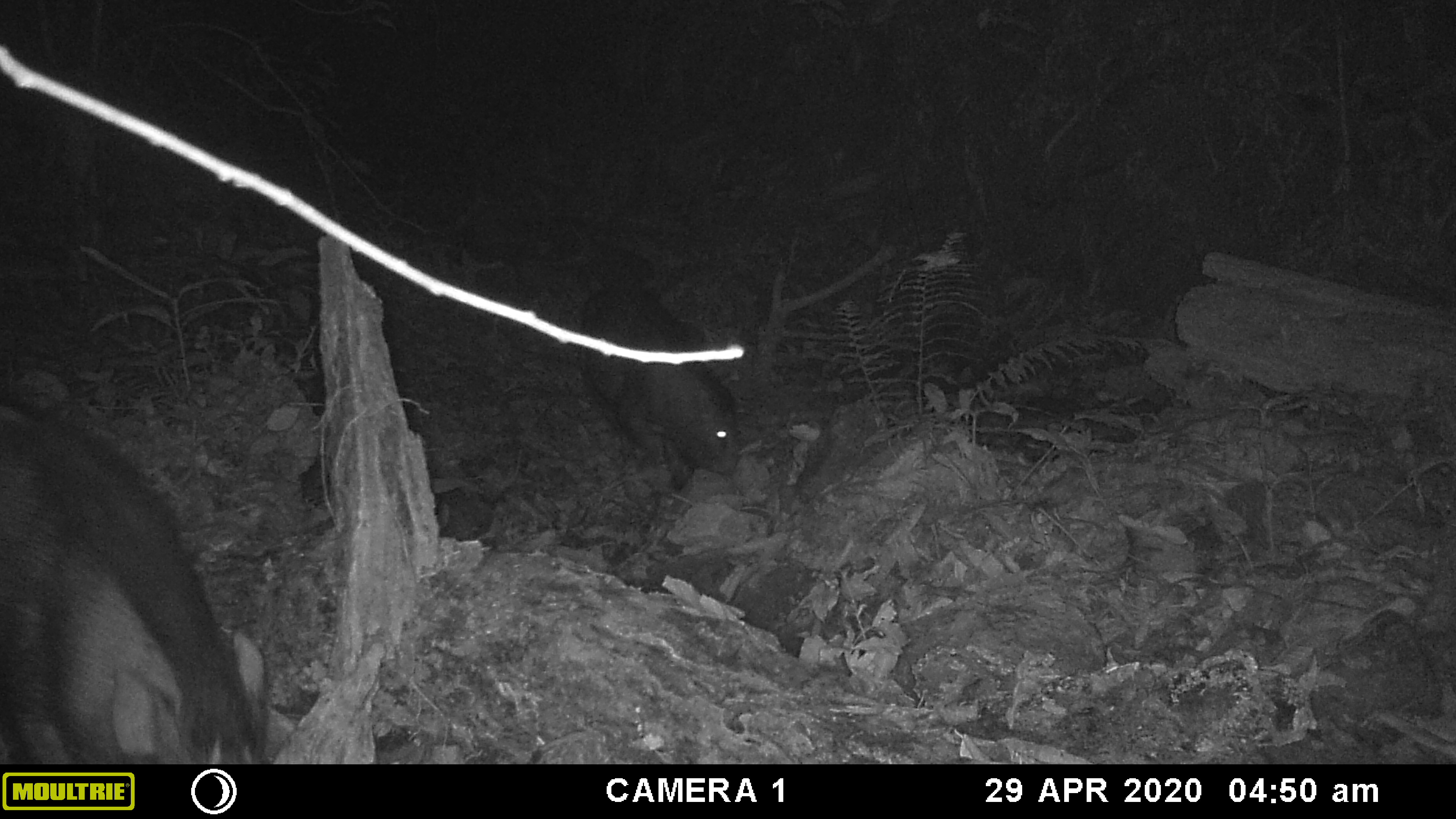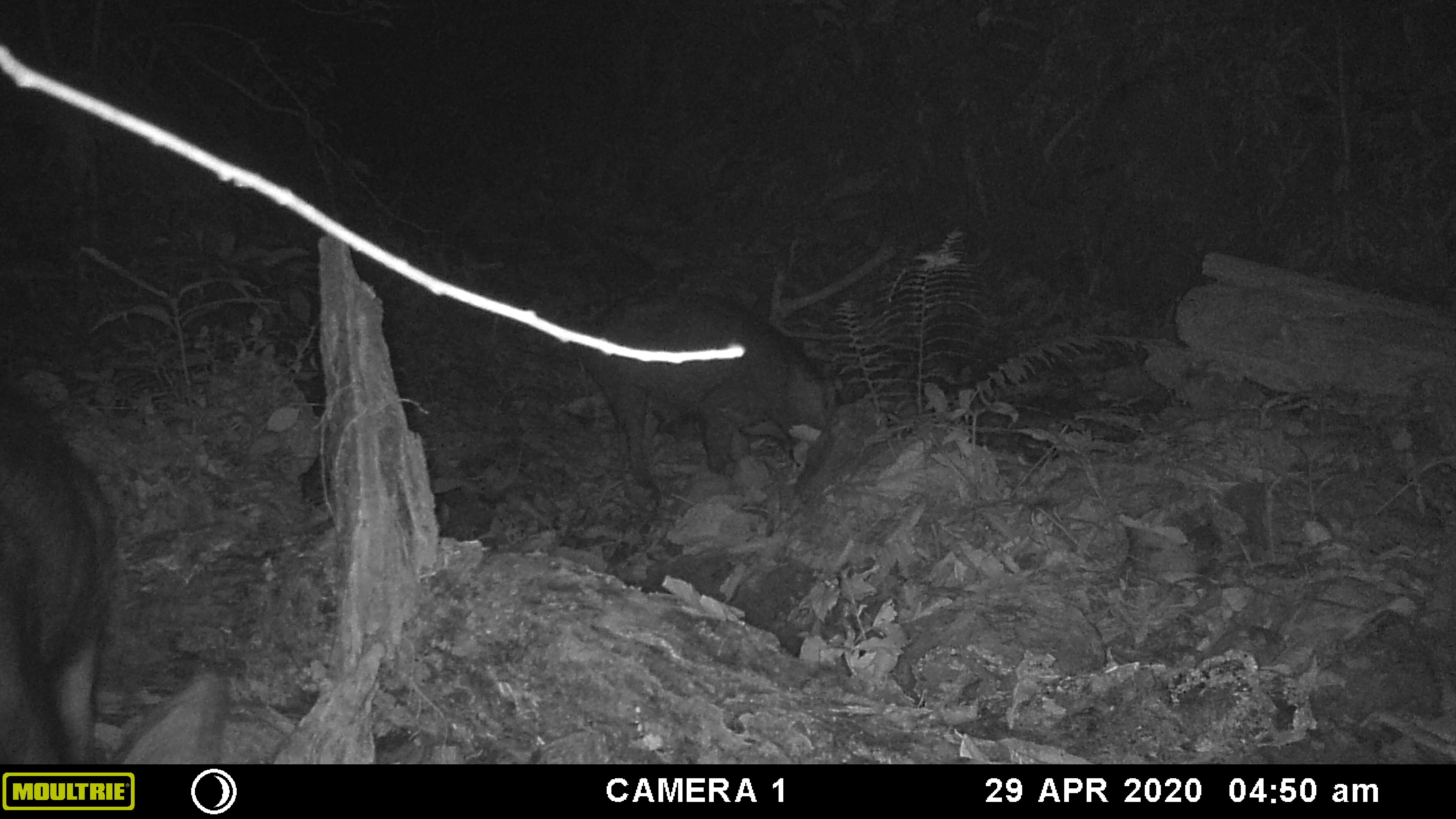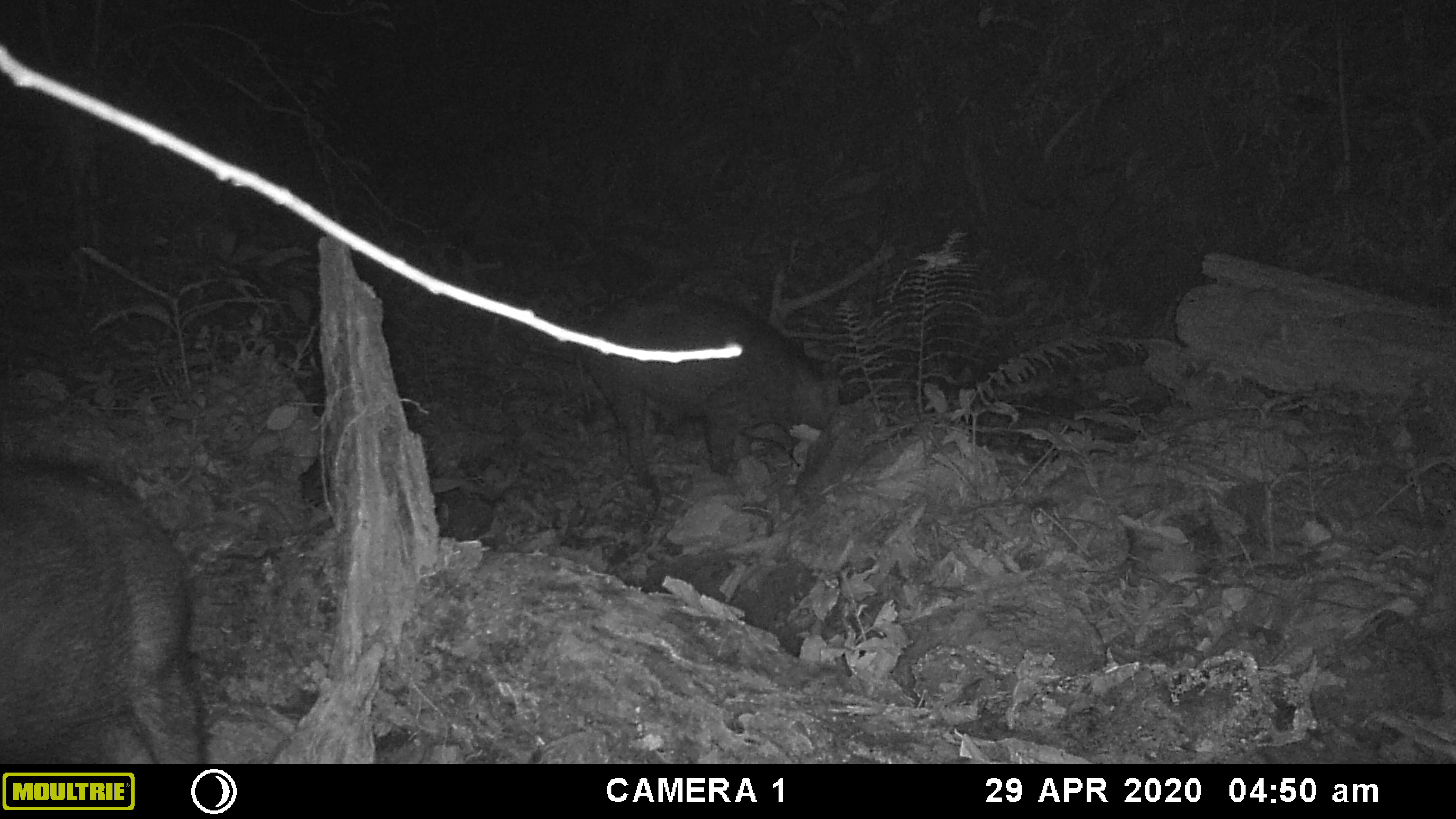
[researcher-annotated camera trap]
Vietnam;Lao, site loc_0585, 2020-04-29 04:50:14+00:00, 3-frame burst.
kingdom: Animalia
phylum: Chordata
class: Mammalia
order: Artiodactyla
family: Suidae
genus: Sus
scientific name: Sus scrofa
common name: eurasian wild pig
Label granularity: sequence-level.